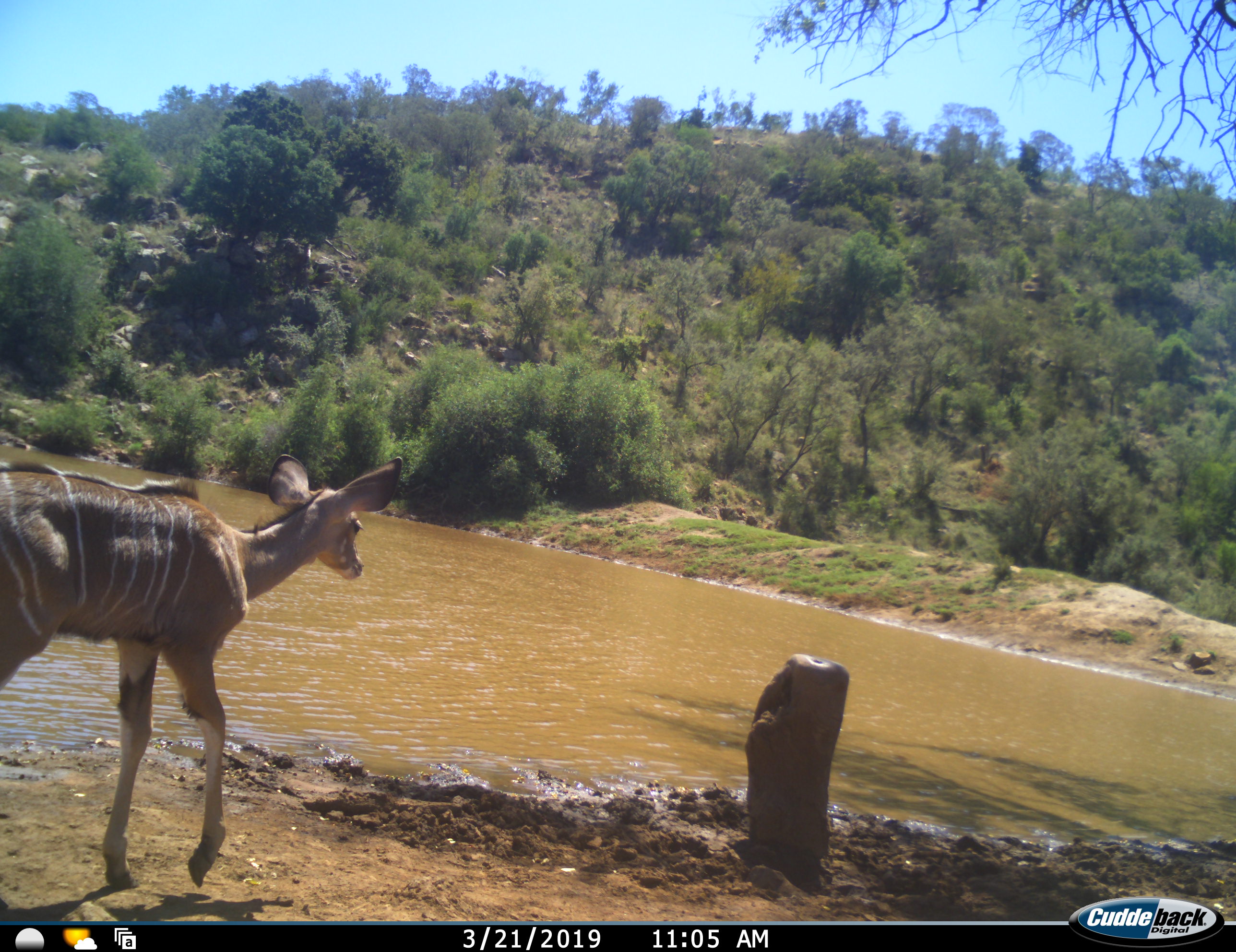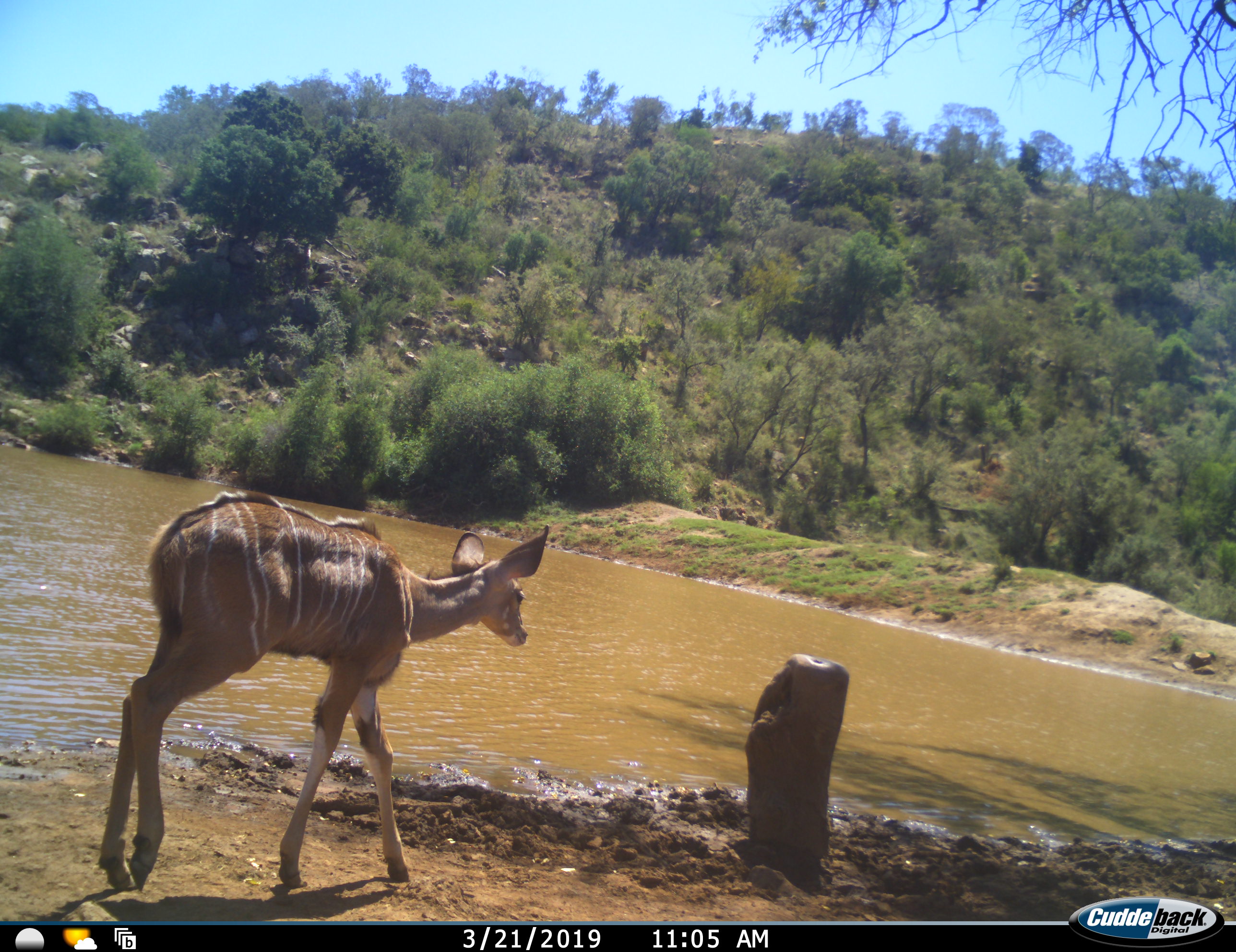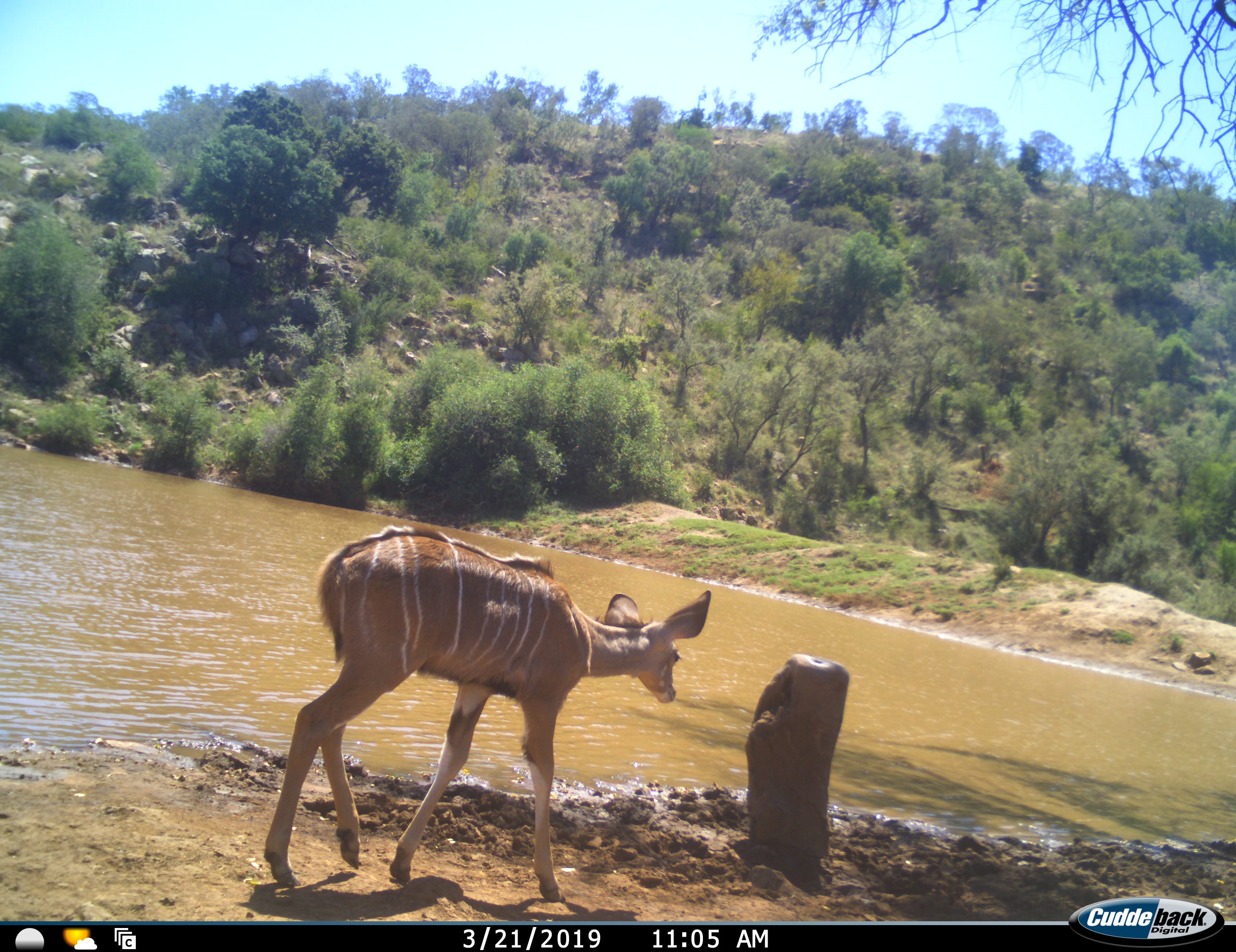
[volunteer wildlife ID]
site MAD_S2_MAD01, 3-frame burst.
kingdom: Animalia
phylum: Chordata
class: Mammalia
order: Artiodactyla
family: Bovidae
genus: Tragelaphus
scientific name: Tragelaphus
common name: kudu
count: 1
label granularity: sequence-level